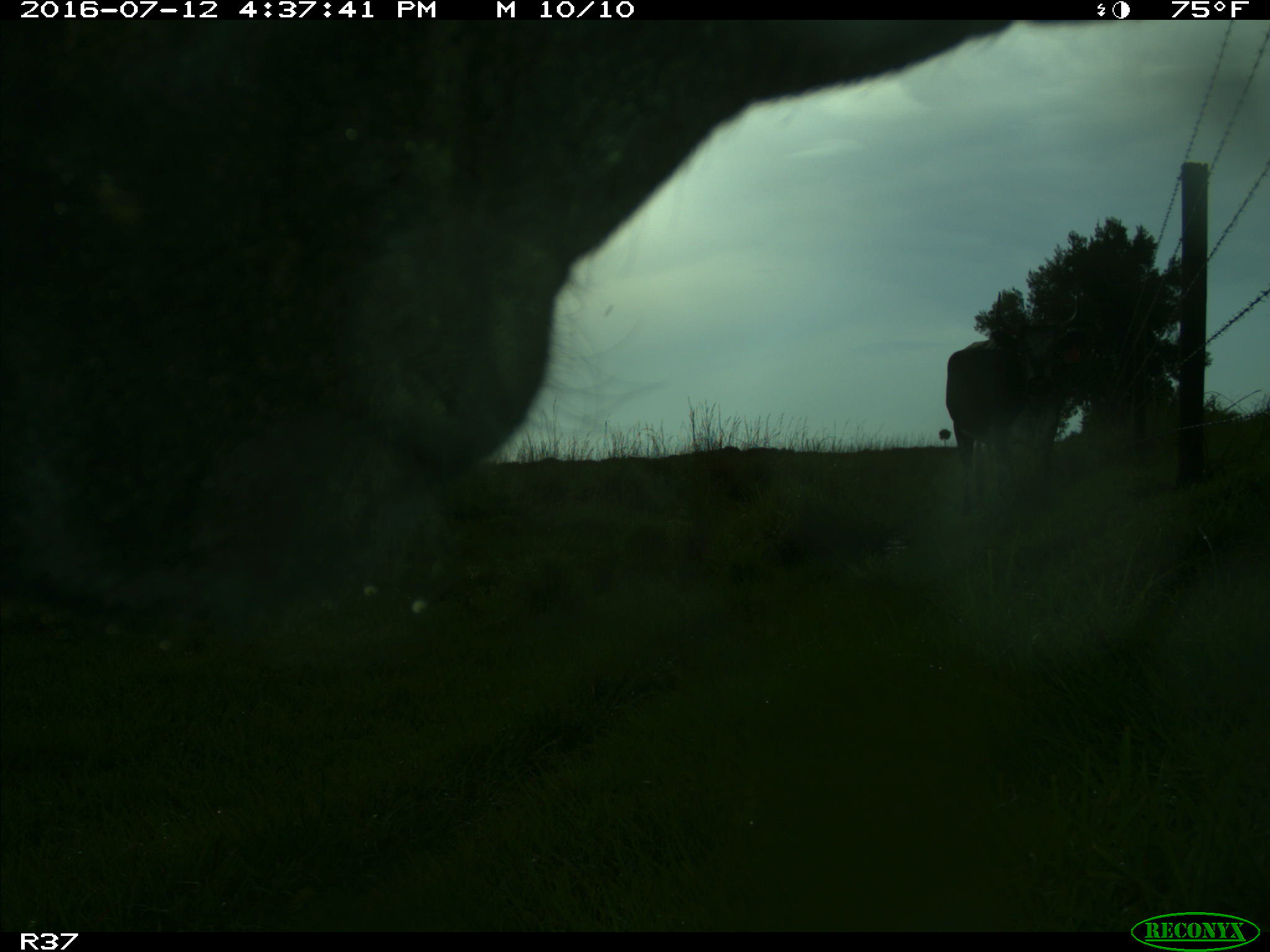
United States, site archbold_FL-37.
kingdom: Animalia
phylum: Chordata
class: Mammalia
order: Artiodactyla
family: Bovidae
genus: Bos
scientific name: Bos taurus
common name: domestic cow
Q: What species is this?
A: Bos taurus (domestic cow).